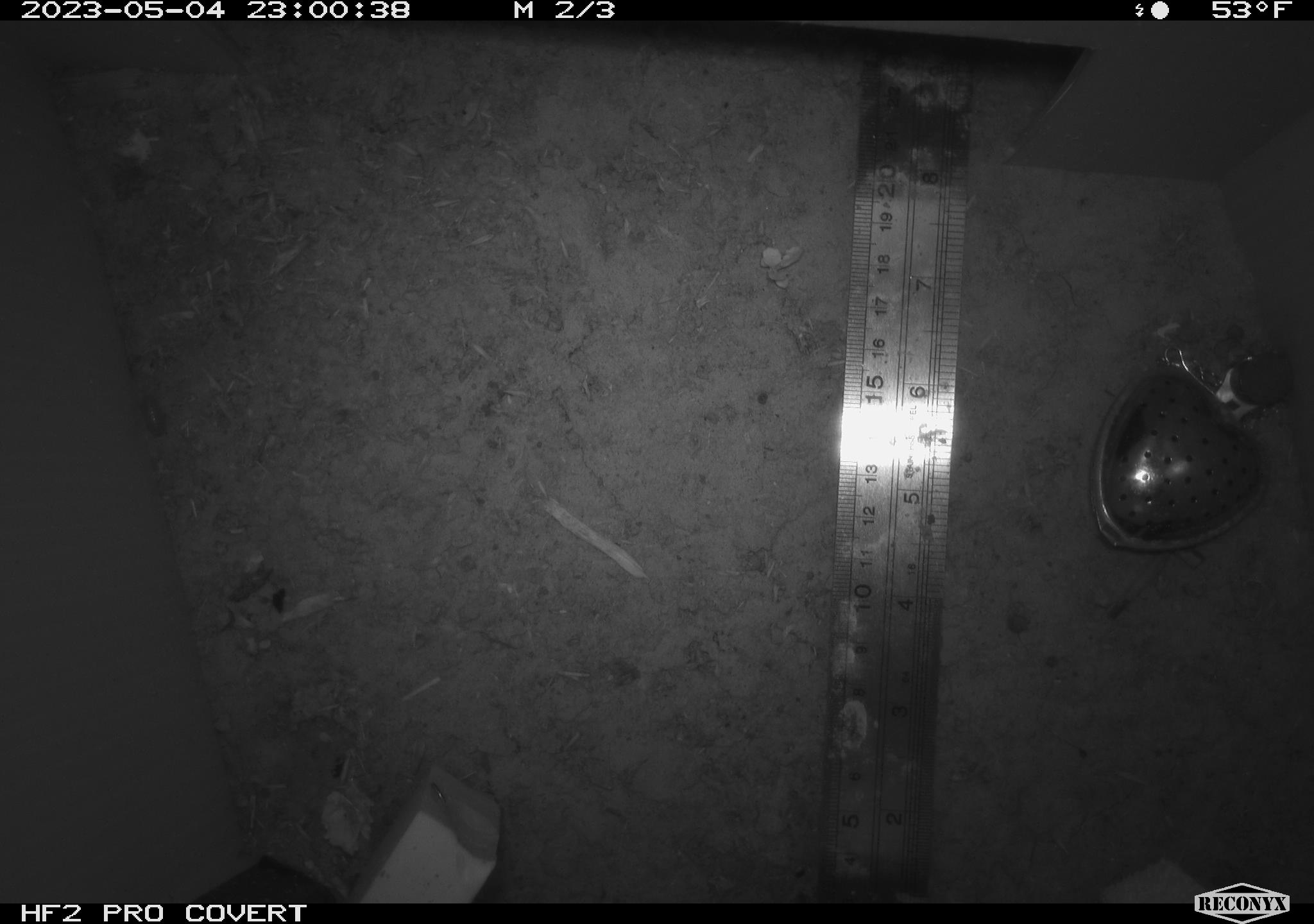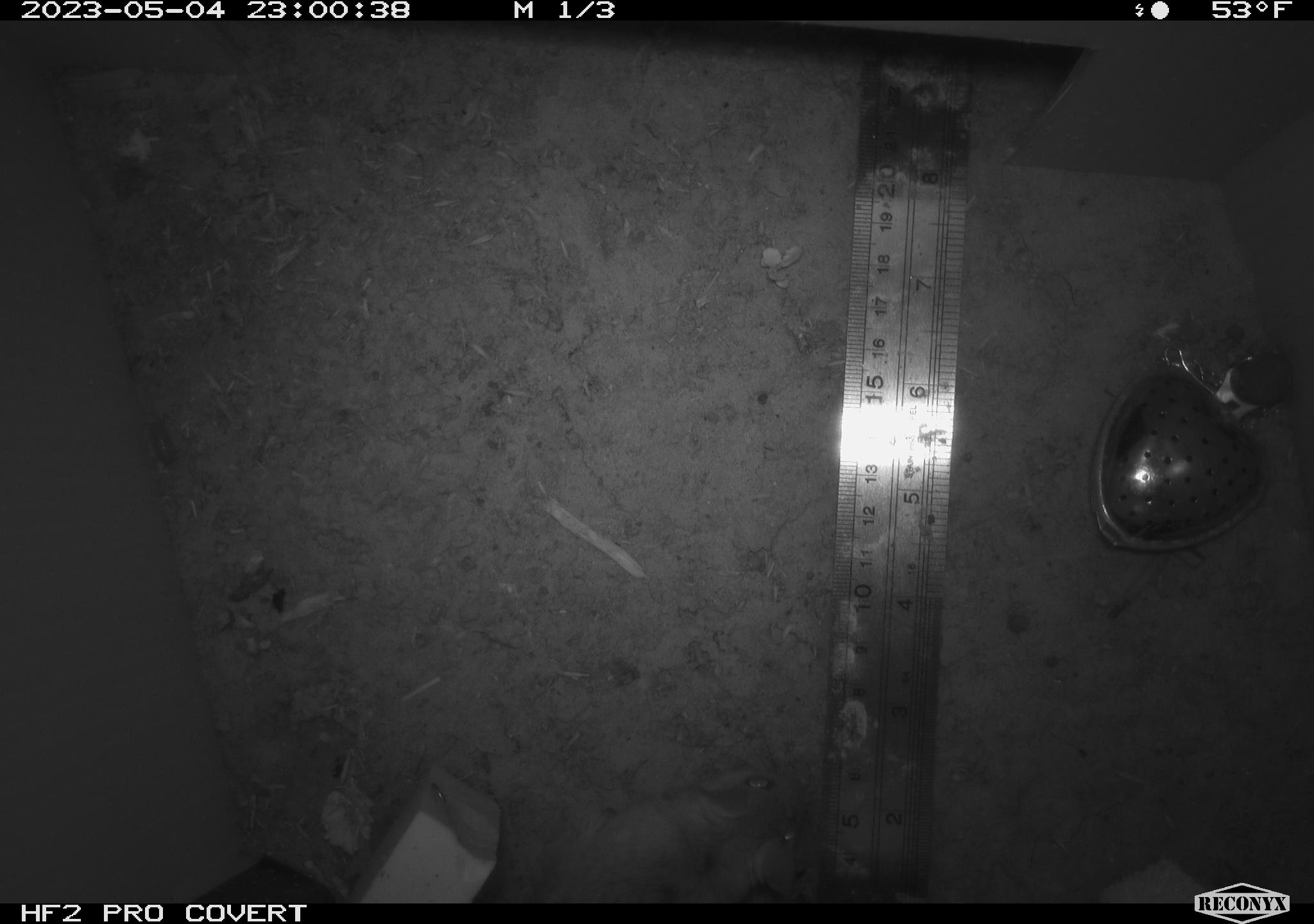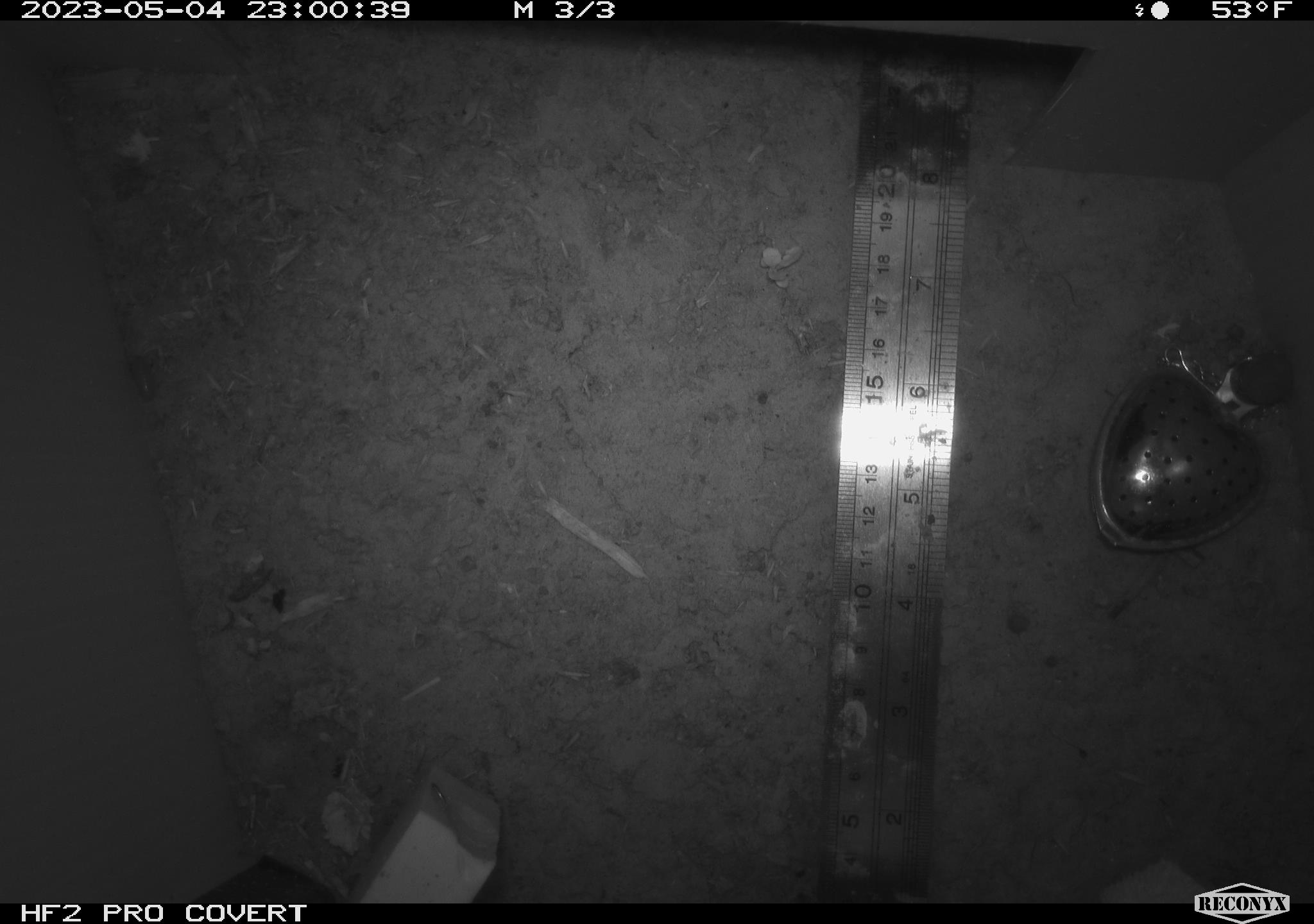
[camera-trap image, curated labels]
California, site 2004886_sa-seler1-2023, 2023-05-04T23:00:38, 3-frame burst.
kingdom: Animalia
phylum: Chordata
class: Mammalia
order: Rodentia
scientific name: Rodentia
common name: mouse species